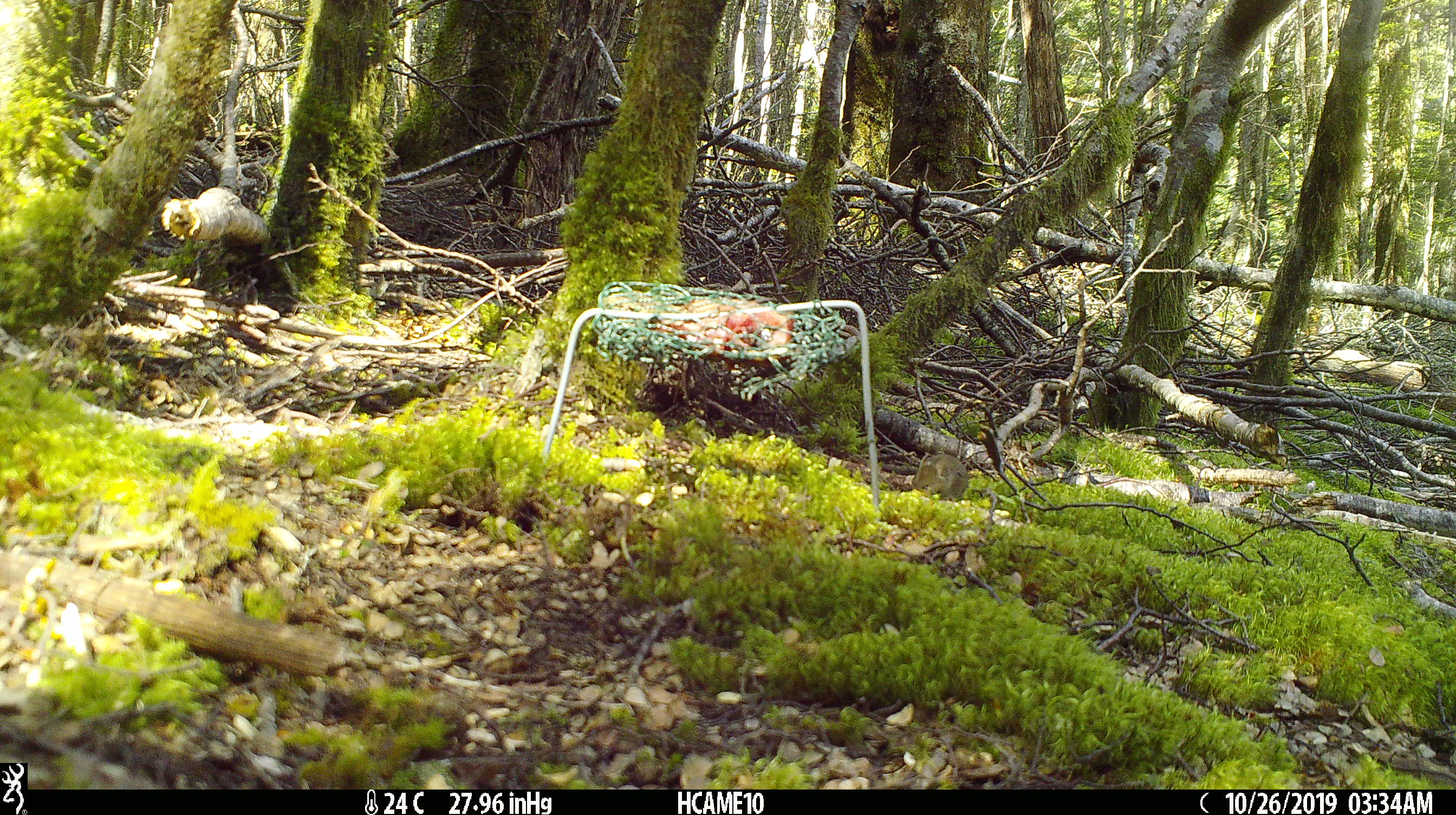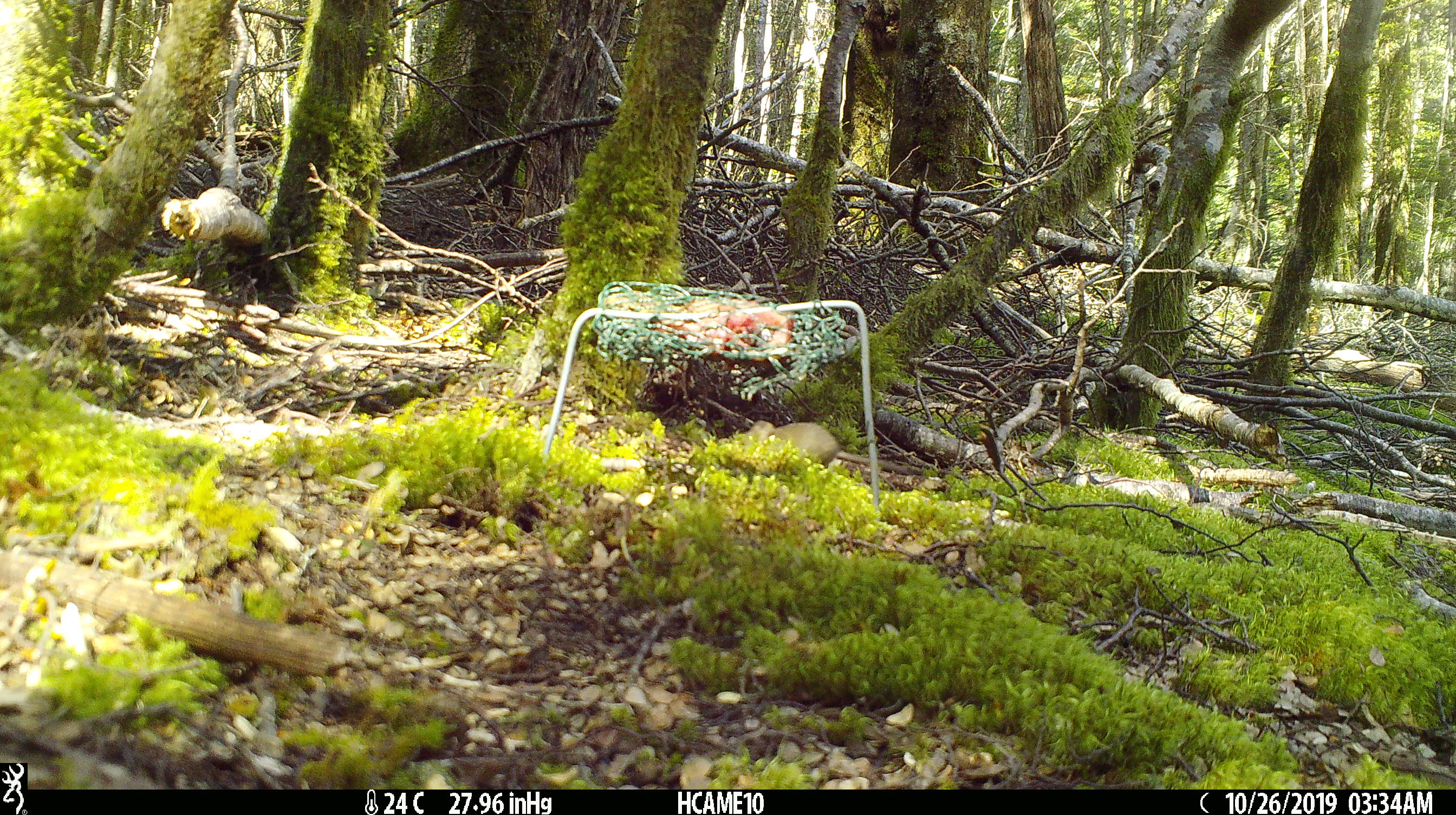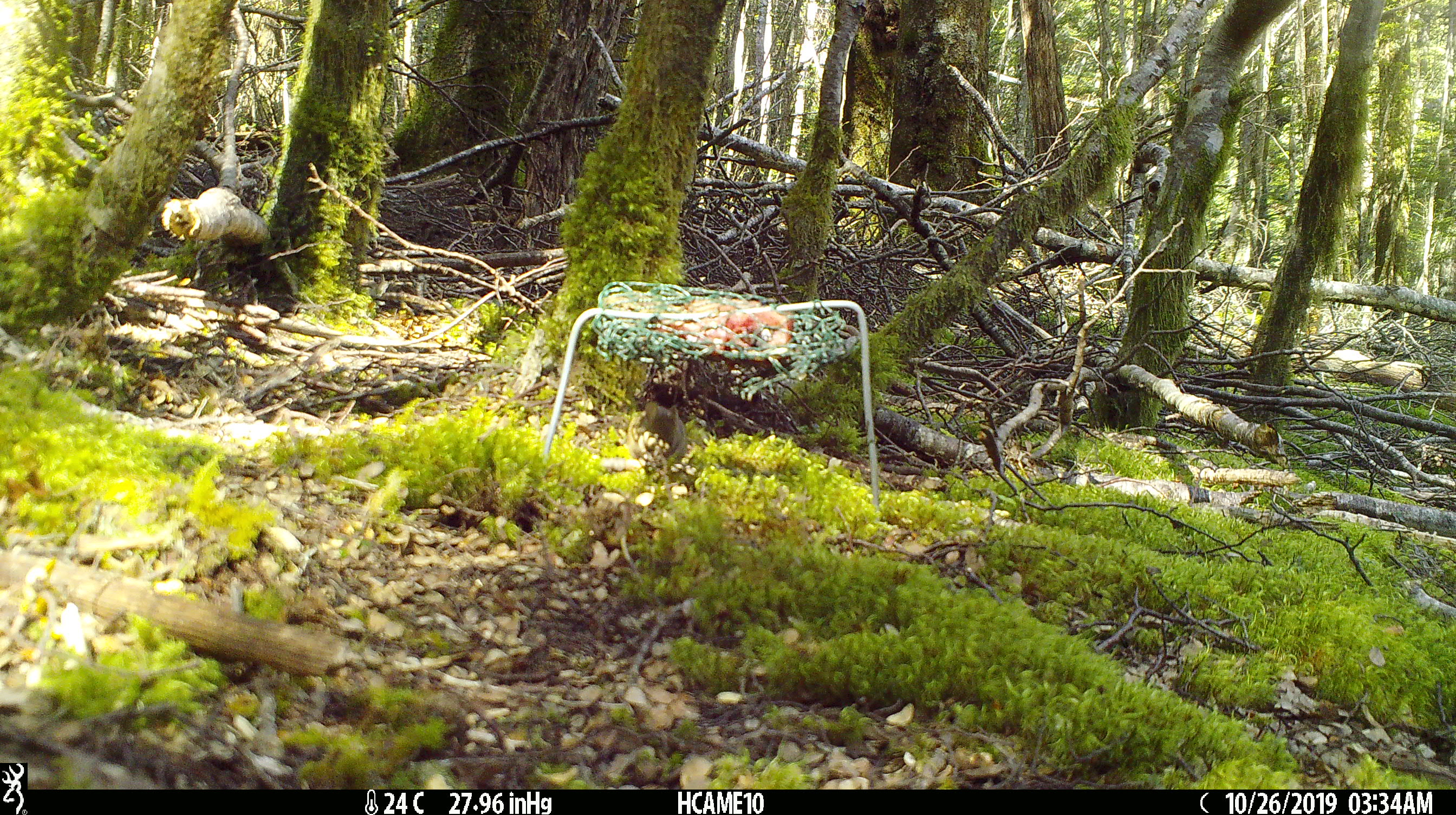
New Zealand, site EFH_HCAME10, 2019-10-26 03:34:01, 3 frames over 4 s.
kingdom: Animalia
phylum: Chordata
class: Mammalia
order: Rodentia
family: Muridae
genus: Mus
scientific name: Mus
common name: mouse